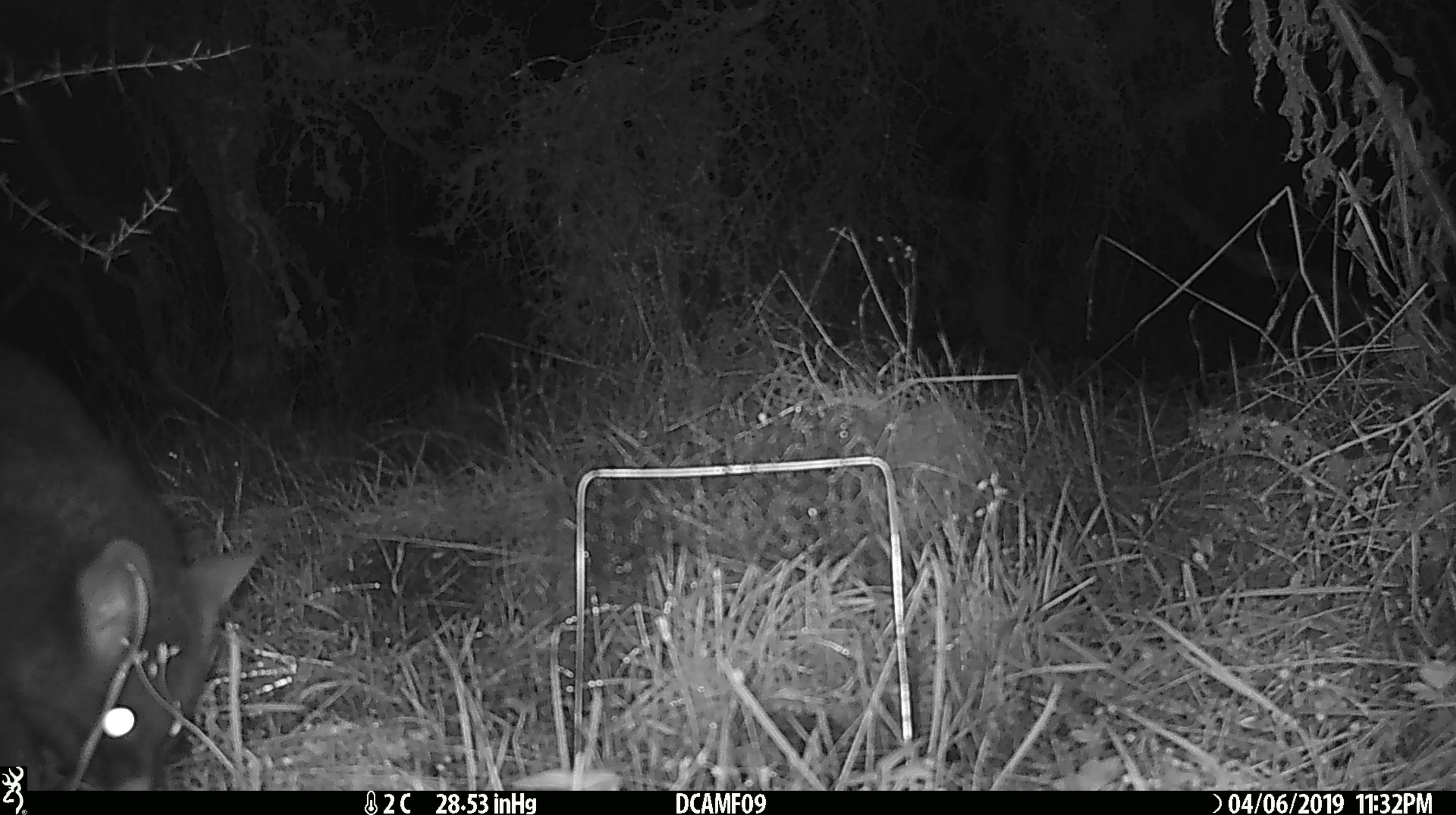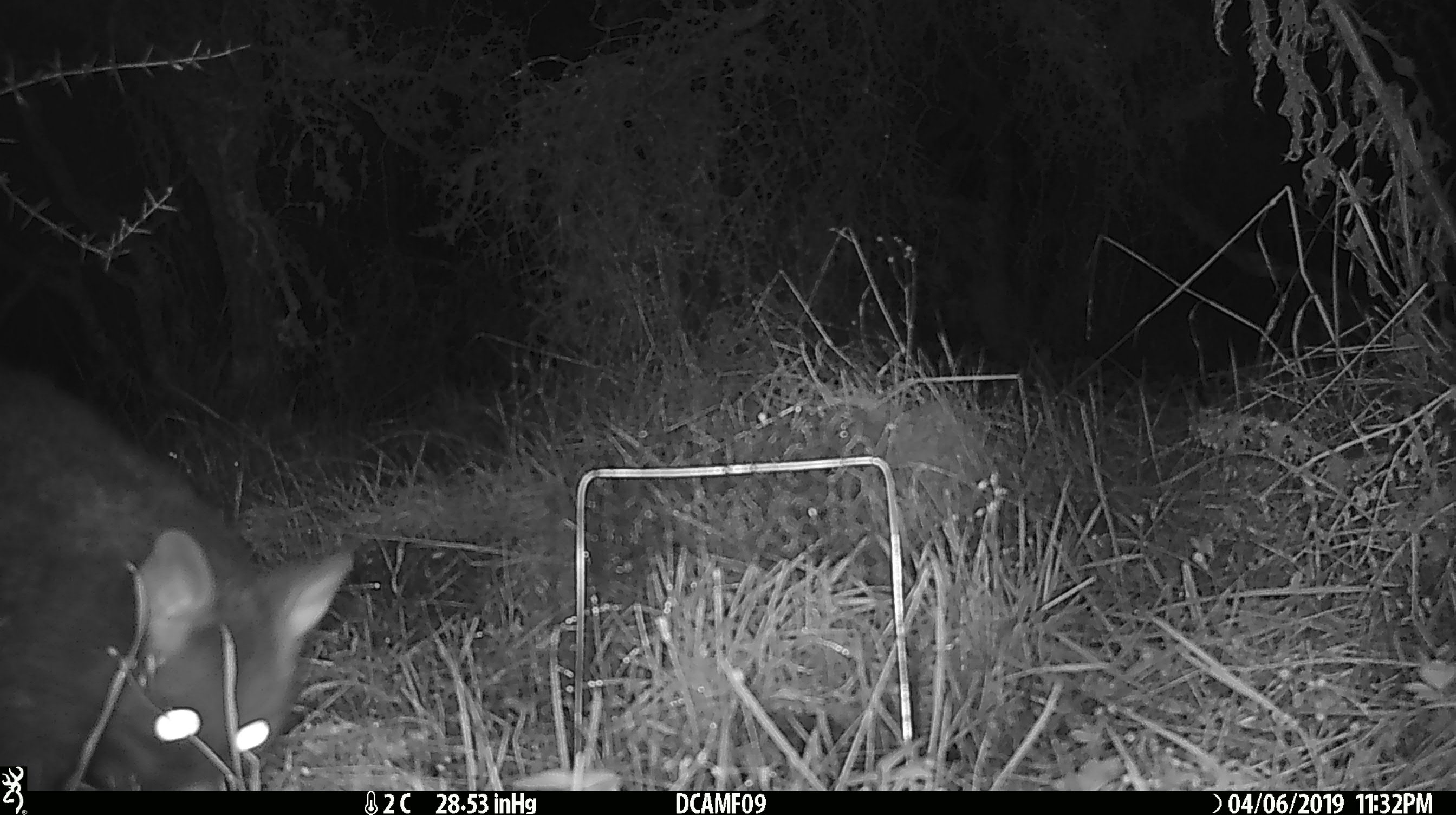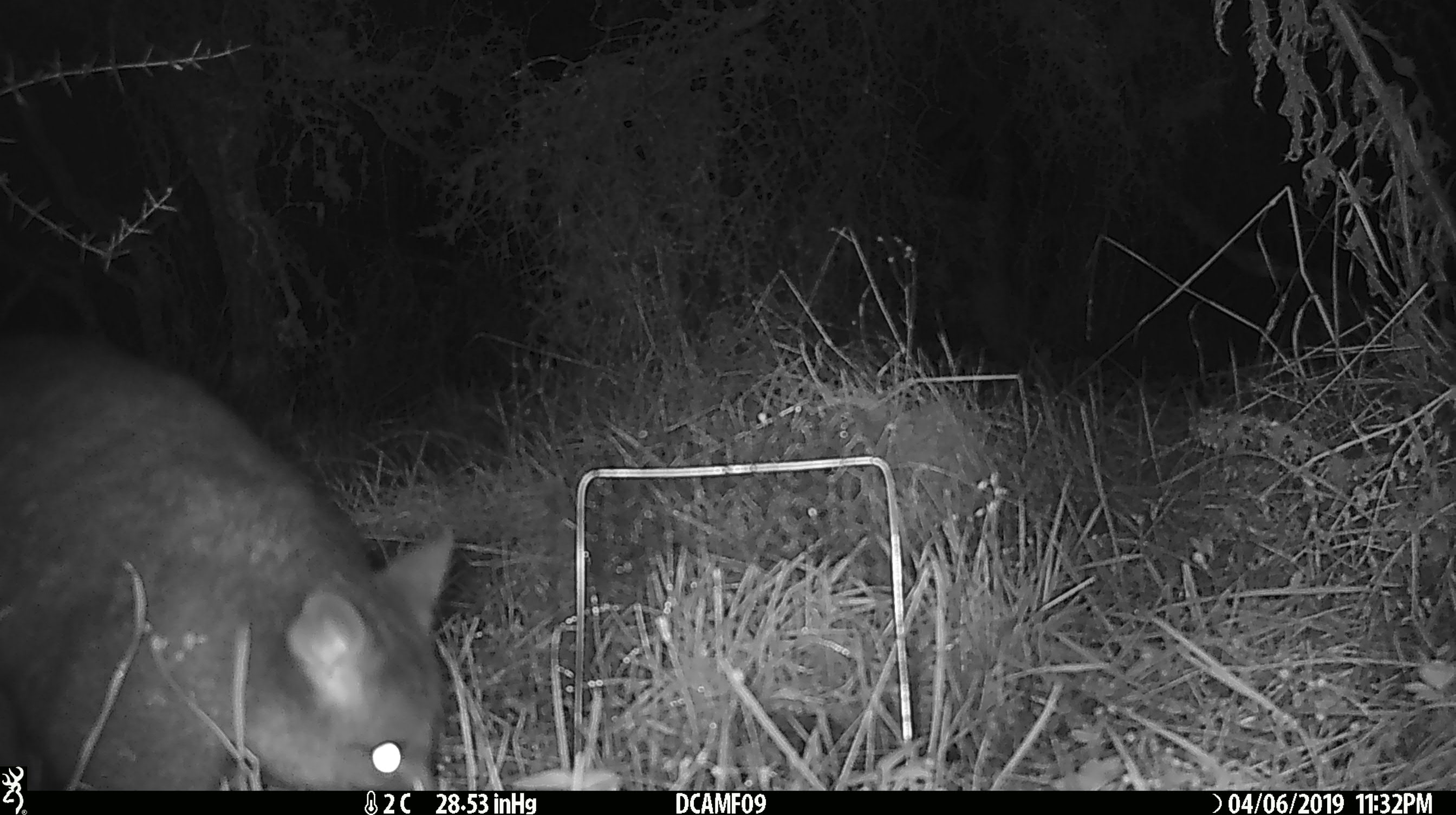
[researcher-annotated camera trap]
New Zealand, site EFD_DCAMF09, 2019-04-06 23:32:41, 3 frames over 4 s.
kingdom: Animalia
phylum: Chordata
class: Mammalia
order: Diprotodontia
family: Phalangeridae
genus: Trichosurus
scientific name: Trichosurus vulpecula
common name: common brushtail possum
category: possum